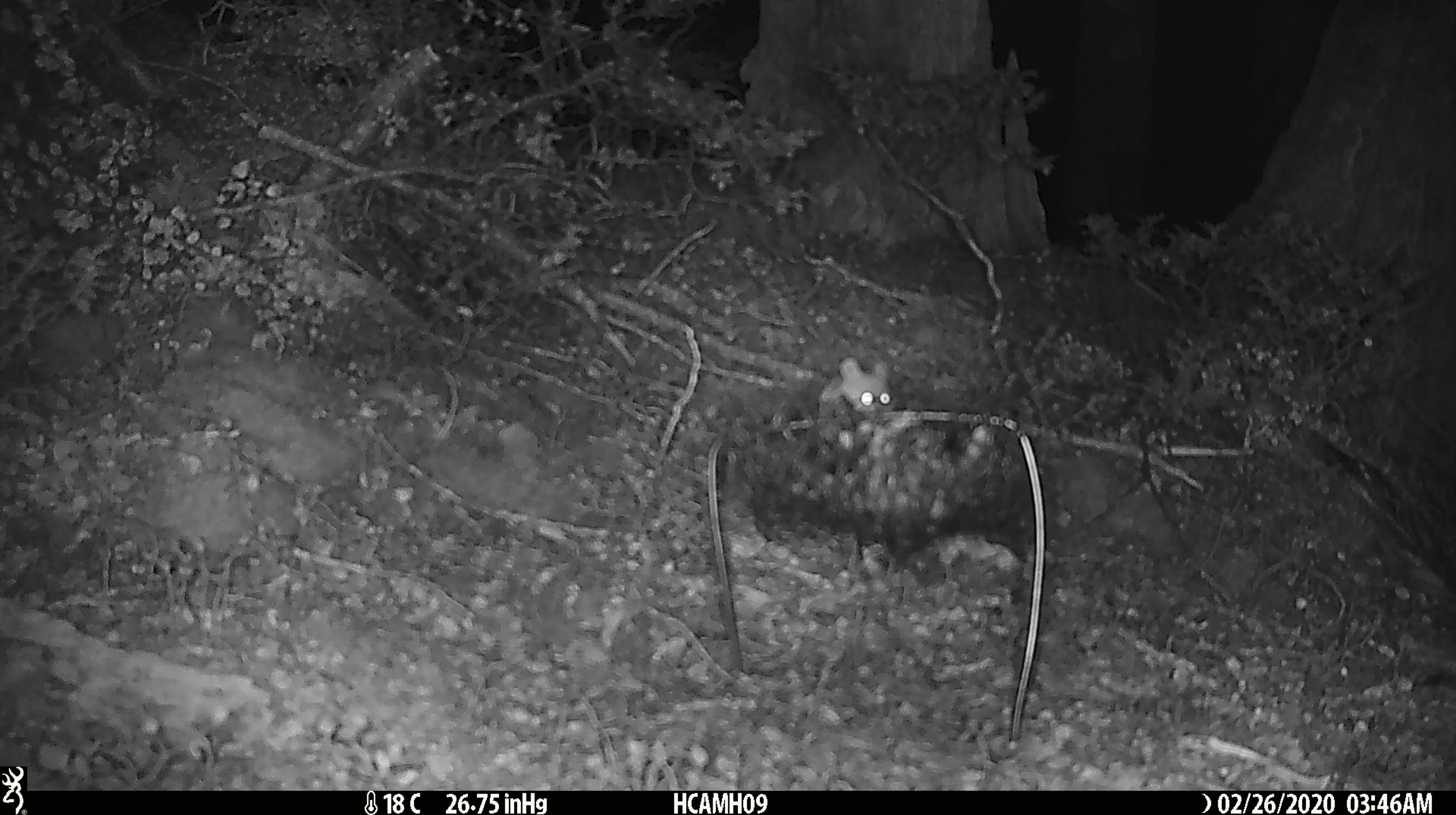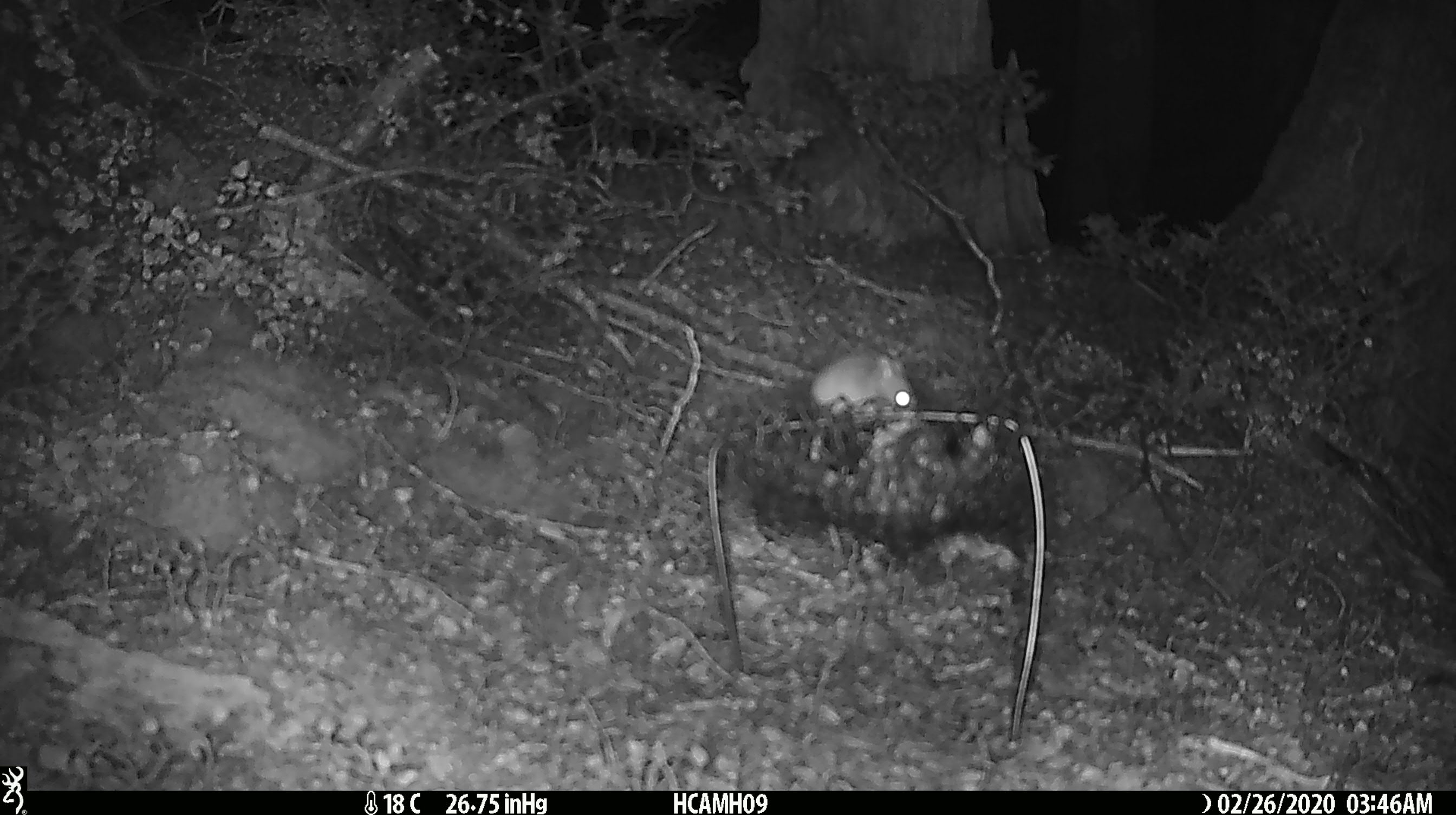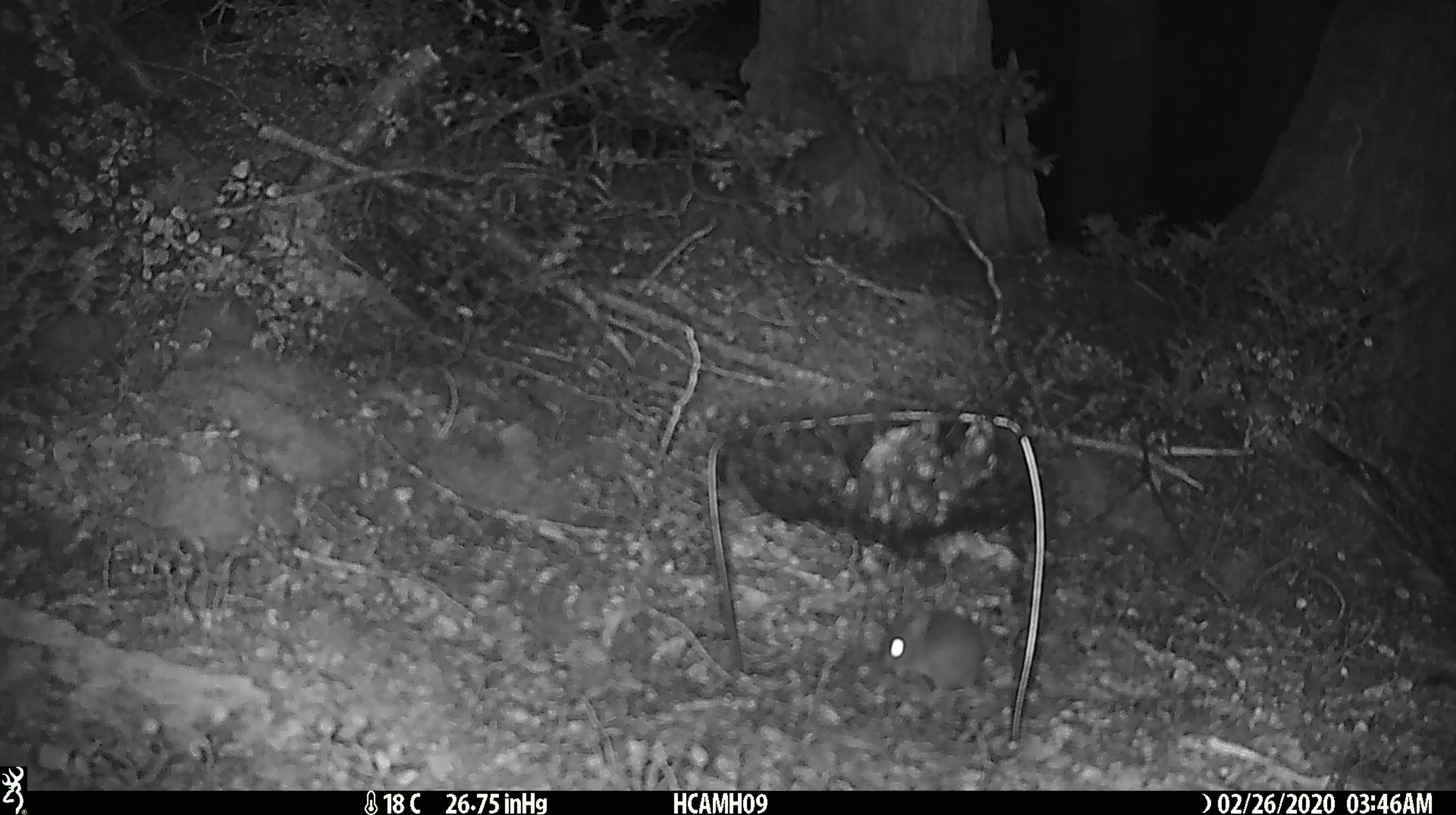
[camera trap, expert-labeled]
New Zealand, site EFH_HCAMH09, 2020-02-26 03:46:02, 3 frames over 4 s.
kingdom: Animalia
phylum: Chordata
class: Mammalia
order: Rodentia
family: Muridae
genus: Mus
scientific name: Mus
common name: mouse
Mouse (Mus).